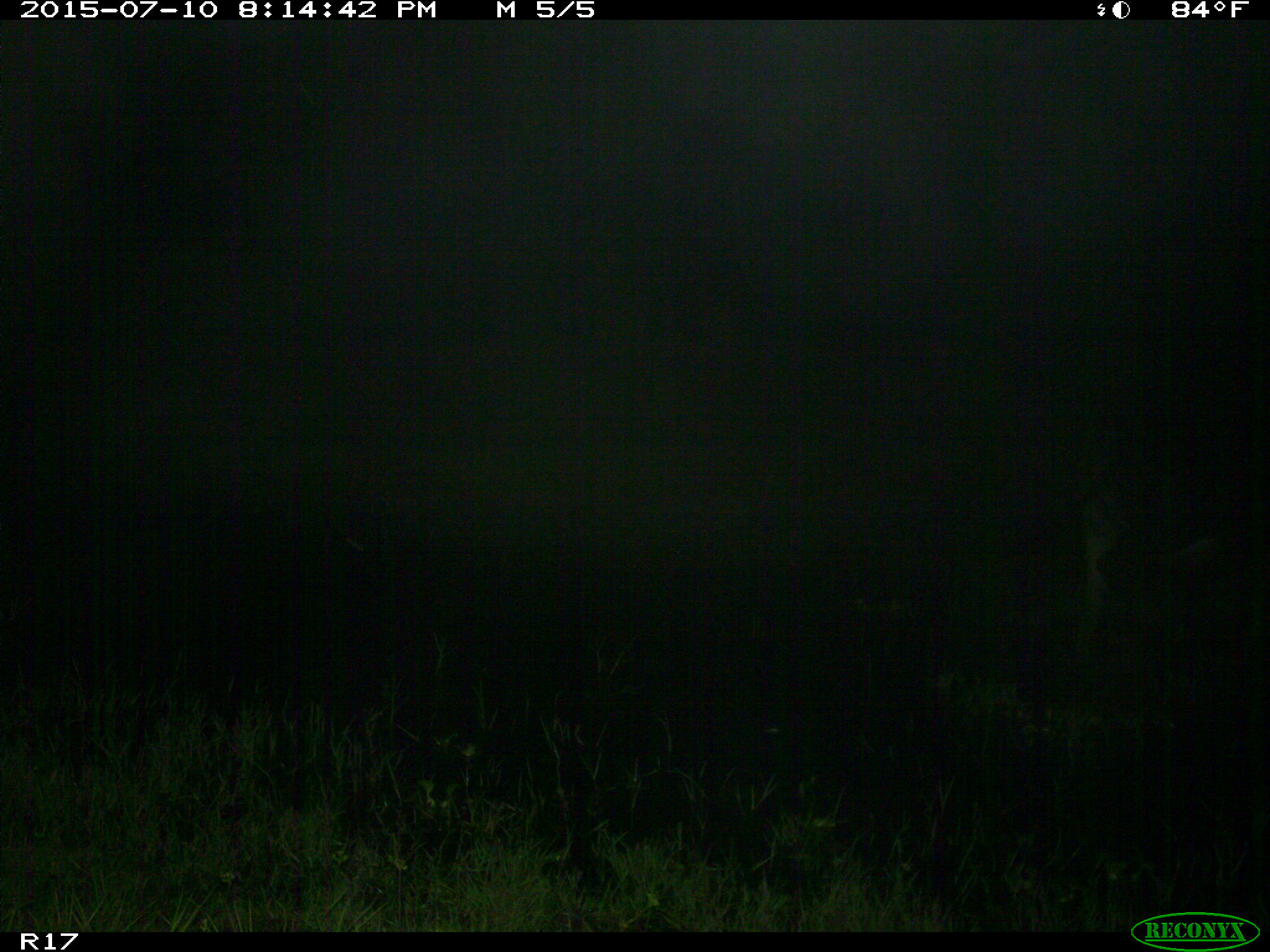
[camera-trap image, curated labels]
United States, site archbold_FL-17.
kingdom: Animalia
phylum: Chordata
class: Mammalia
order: Artiodactyla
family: Bovidae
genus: Bos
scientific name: Bos taurus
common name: domestic cow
Bos taurus (domestic cow).